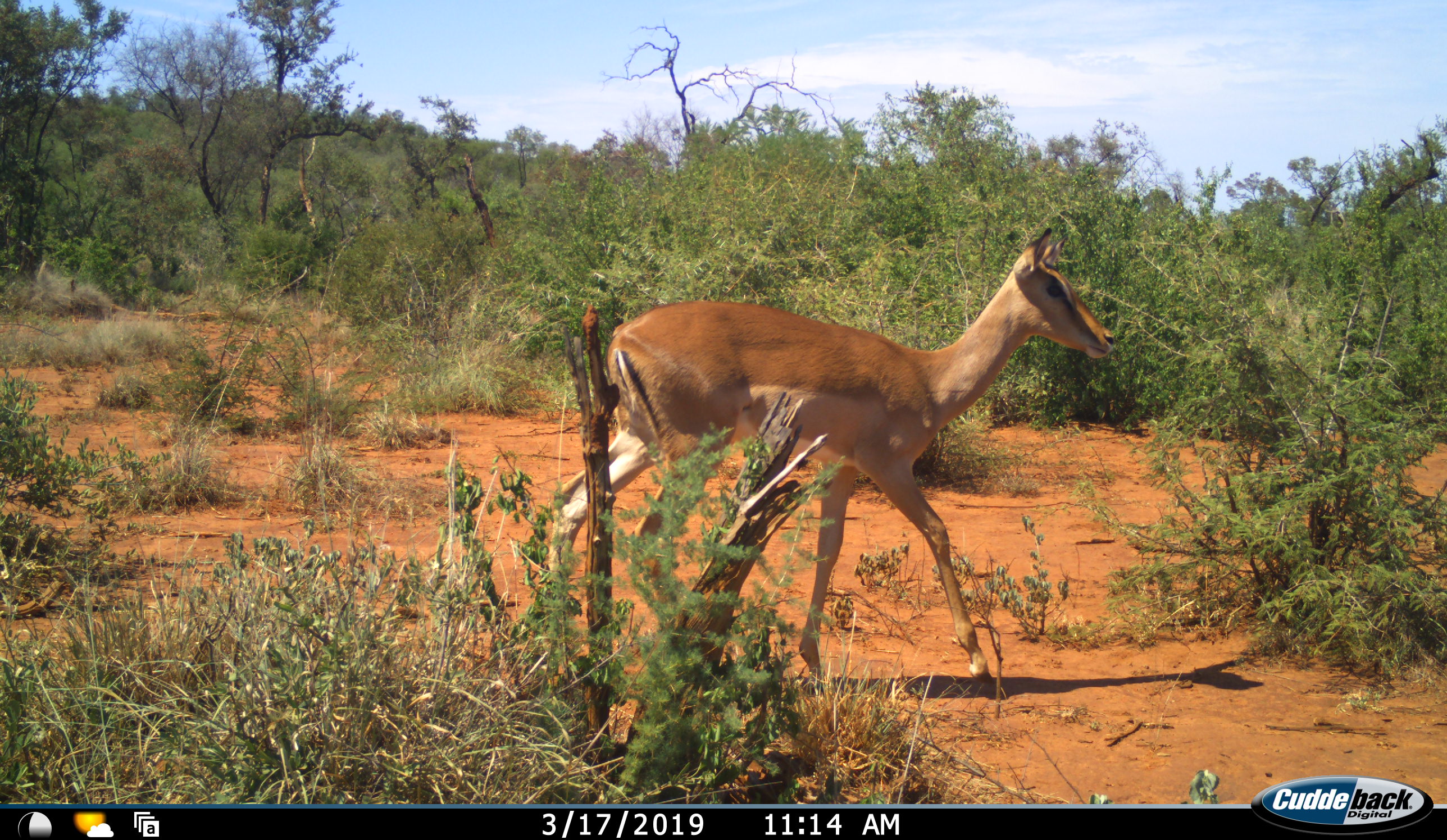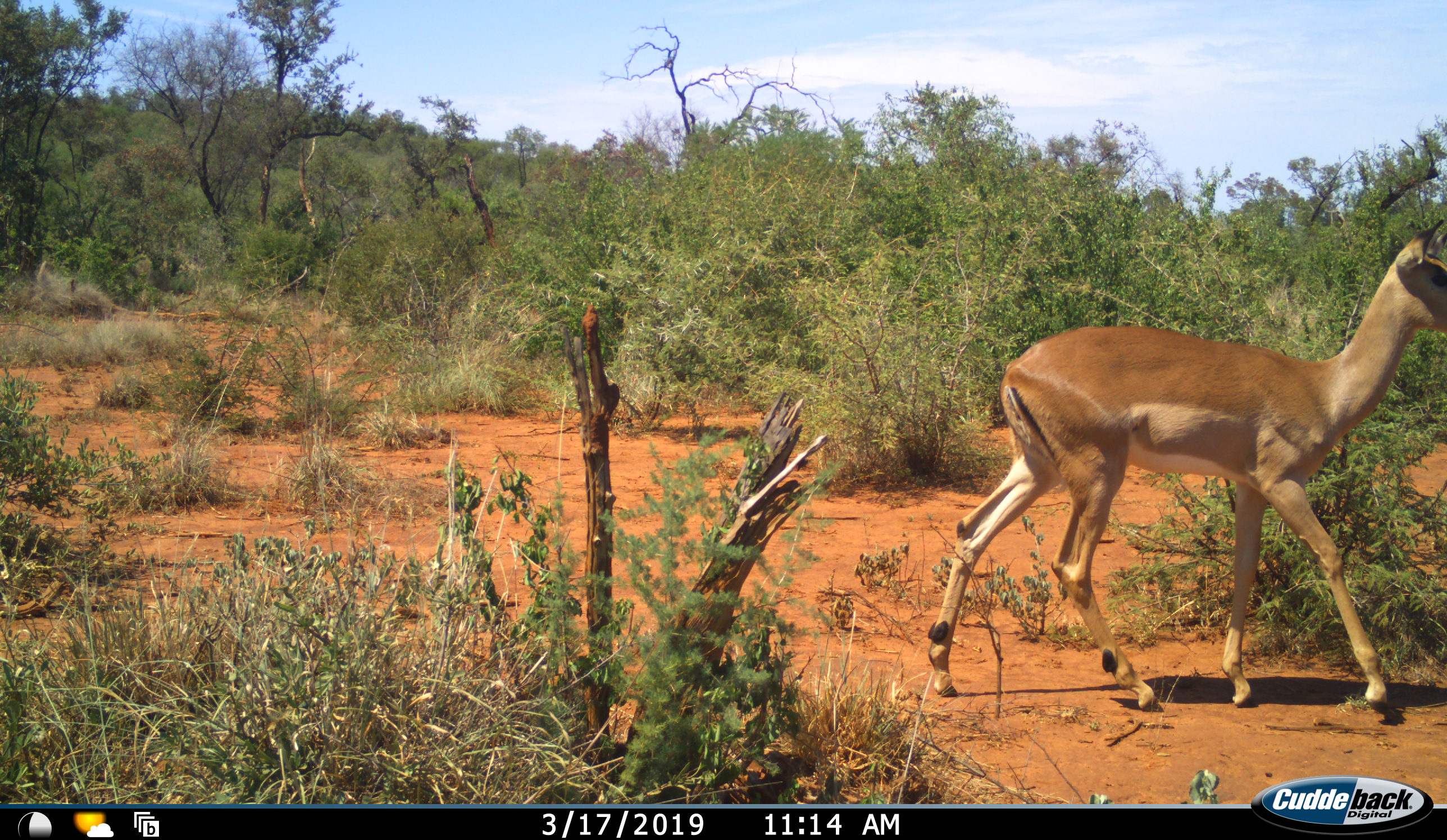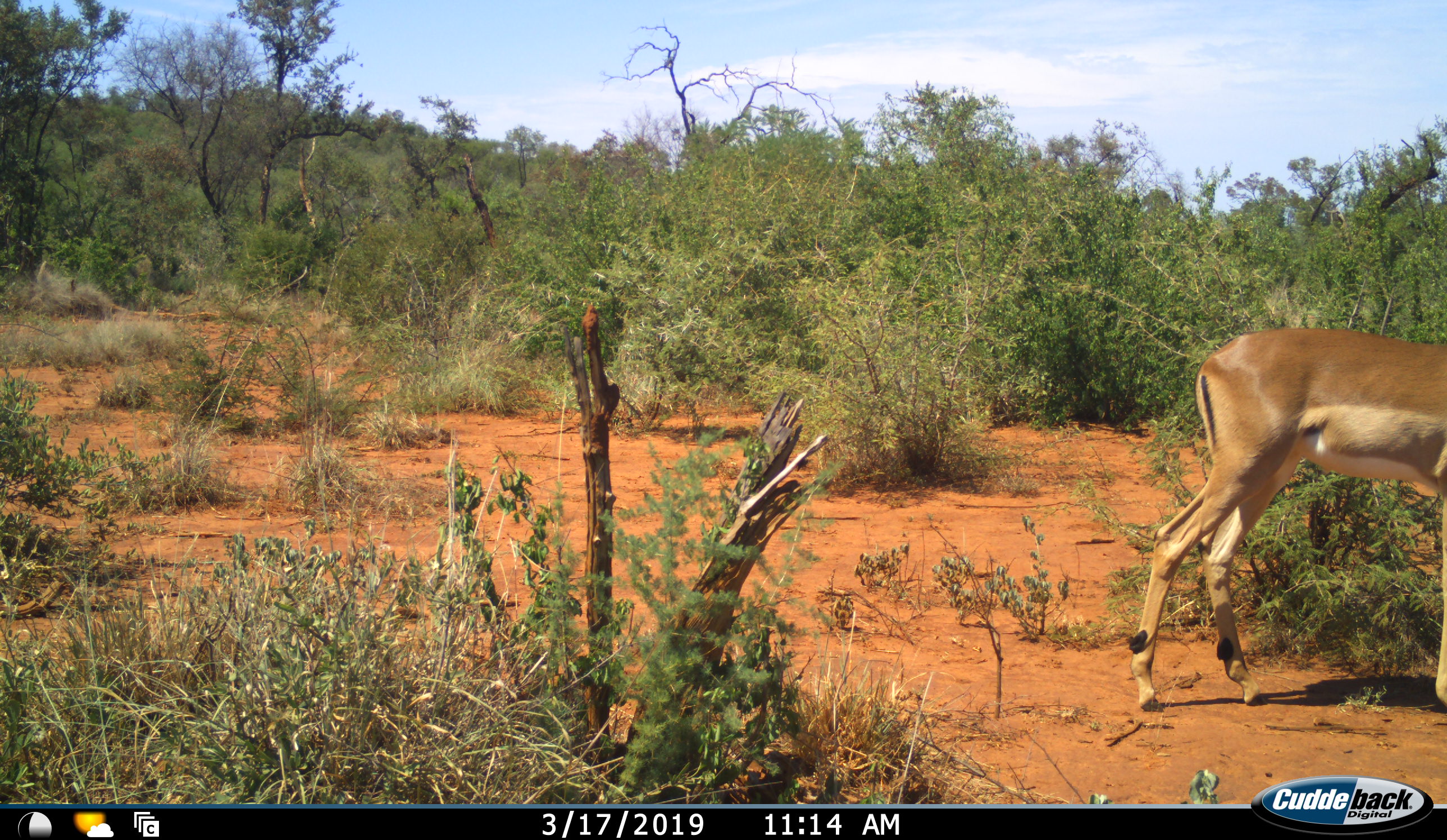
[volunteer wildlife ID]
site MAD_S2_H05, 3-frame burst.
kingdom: Animalia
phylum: Chordata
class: Mammalia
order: Artiodactyla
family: Bovidae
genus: Aepyceros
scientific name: Aepyceros melampus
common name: impala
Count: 1.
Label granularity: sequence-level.